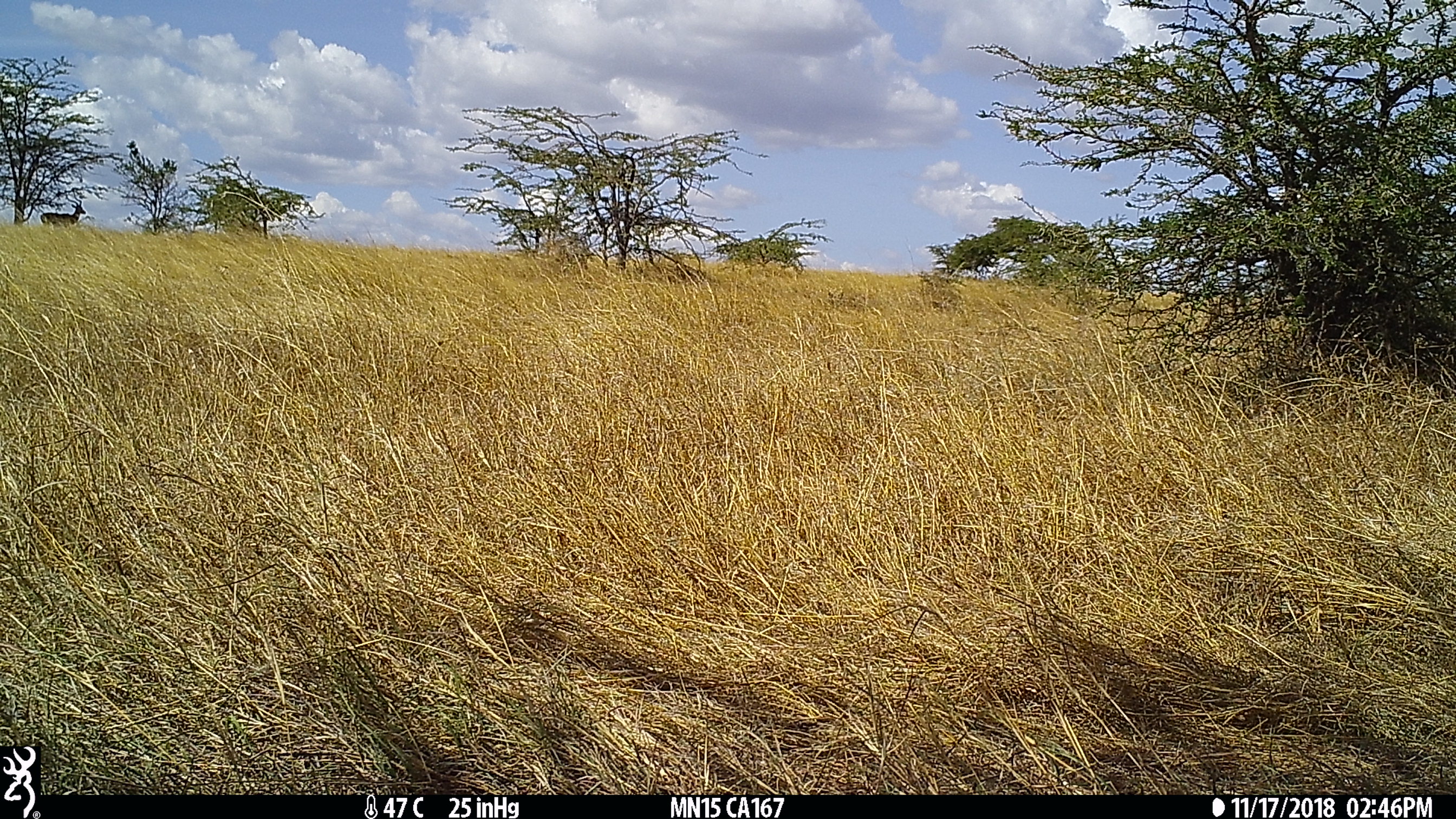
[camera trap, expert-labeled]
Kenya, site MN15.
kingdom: Animalia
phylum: Chordata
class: Mammalia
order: Artiodactyla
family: Bovidae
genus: Aepyceros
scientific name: Aepyceros melampus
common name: impala